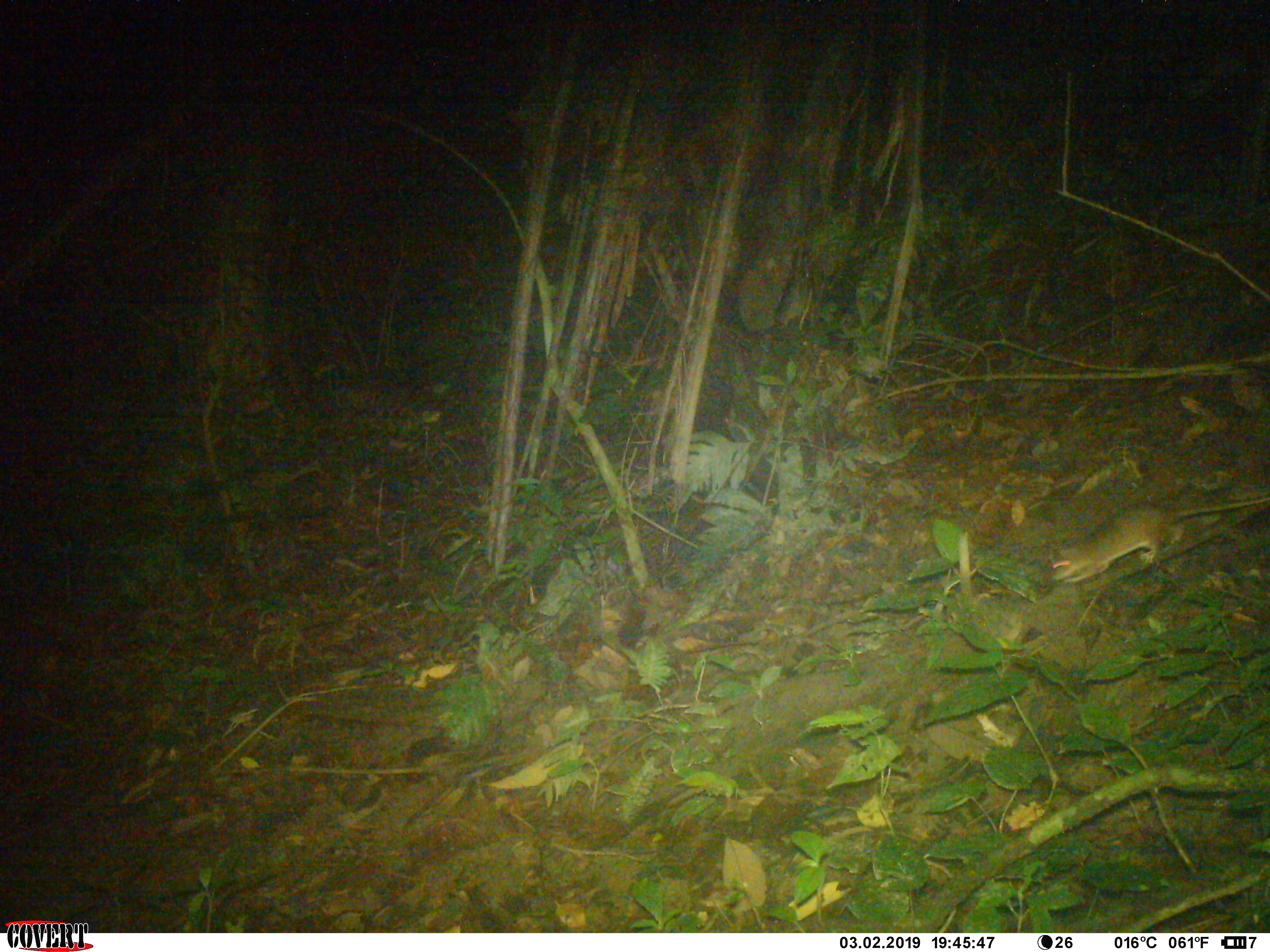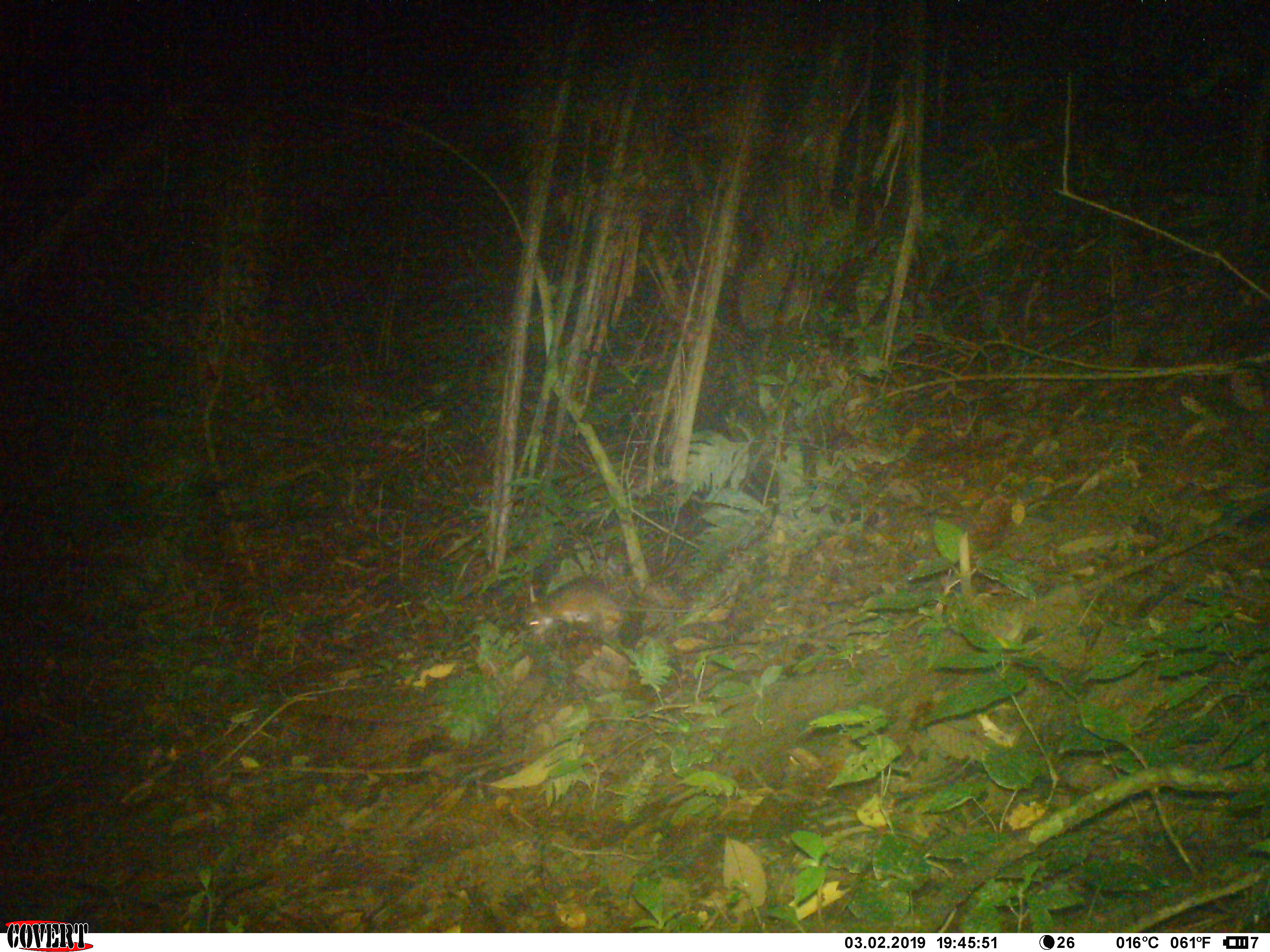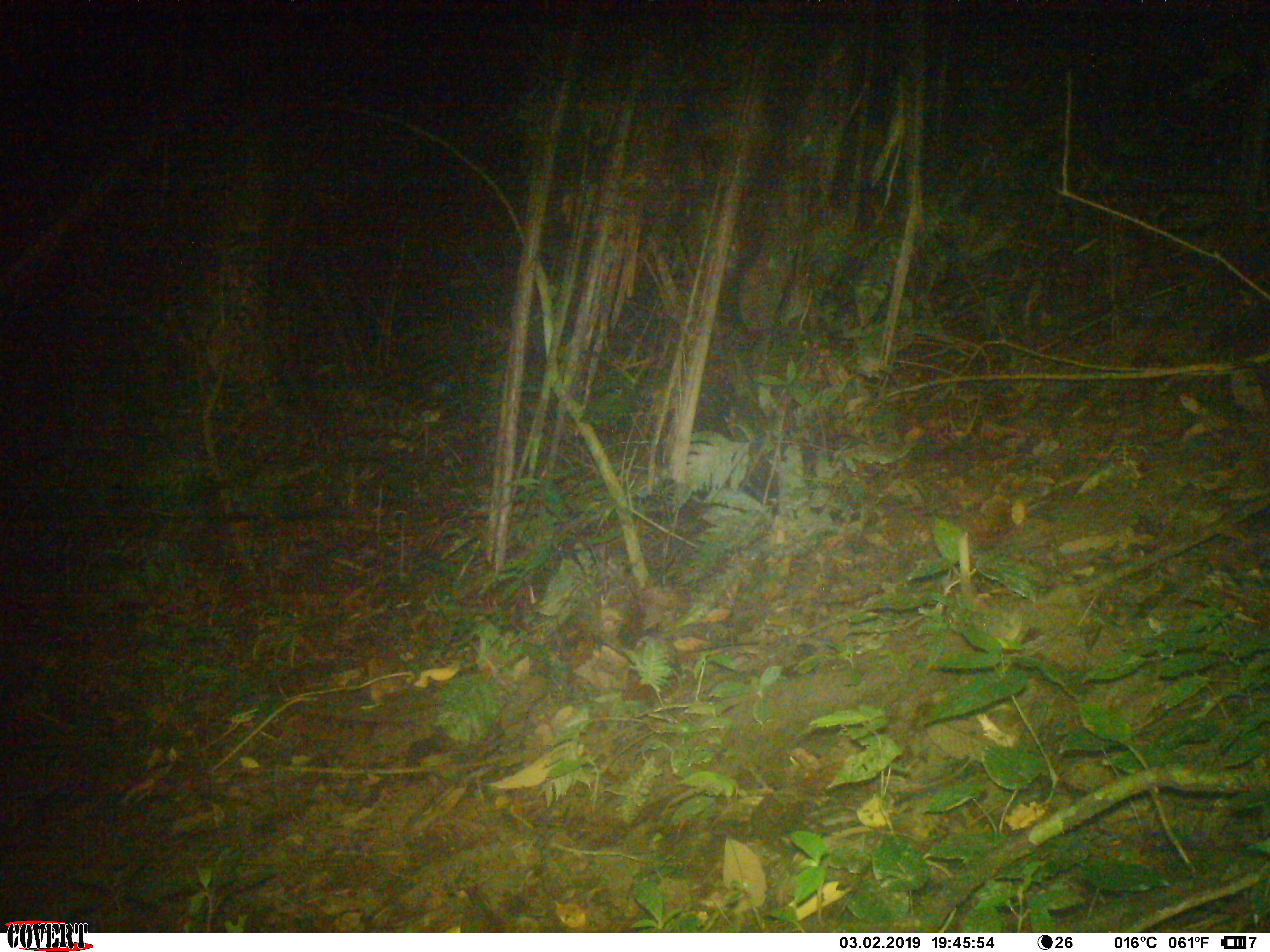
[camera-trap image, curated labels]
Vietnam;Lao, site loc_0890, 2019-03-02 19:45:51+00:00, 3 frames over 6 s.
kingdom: Animalia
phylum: Chordata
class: Mammalia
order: Rodentia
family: Muridae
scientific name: Muridae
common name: old-world mice and rats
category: unidentified murid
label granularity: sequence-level